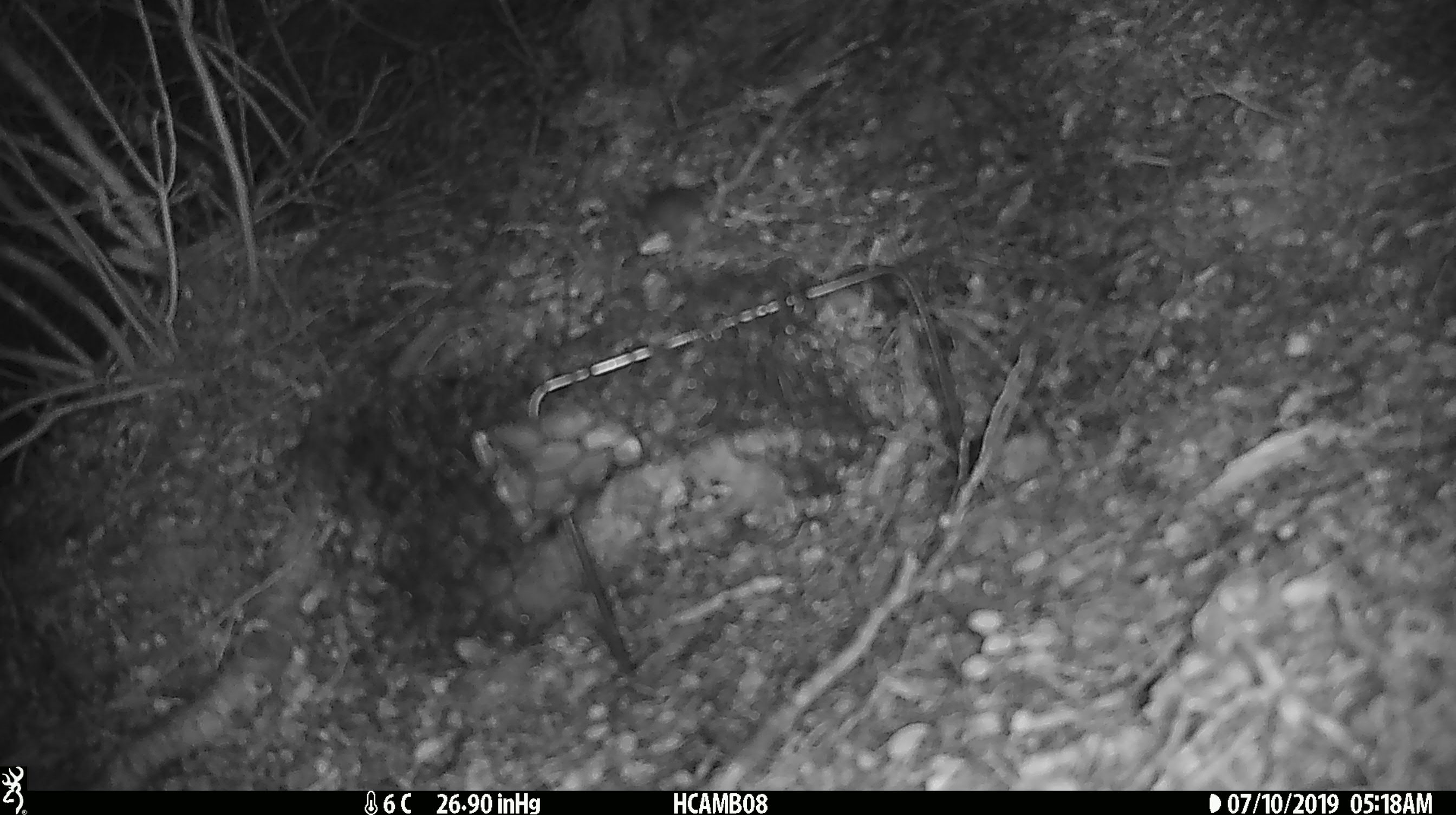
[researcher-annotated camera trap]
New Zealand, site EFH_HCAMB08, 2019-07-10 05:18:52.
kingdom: Animalia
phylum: Chordata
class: Mammalia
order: Rodentia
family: Muridae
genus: Mus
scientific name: Mus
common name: mouse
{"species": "mouse (Mus)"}